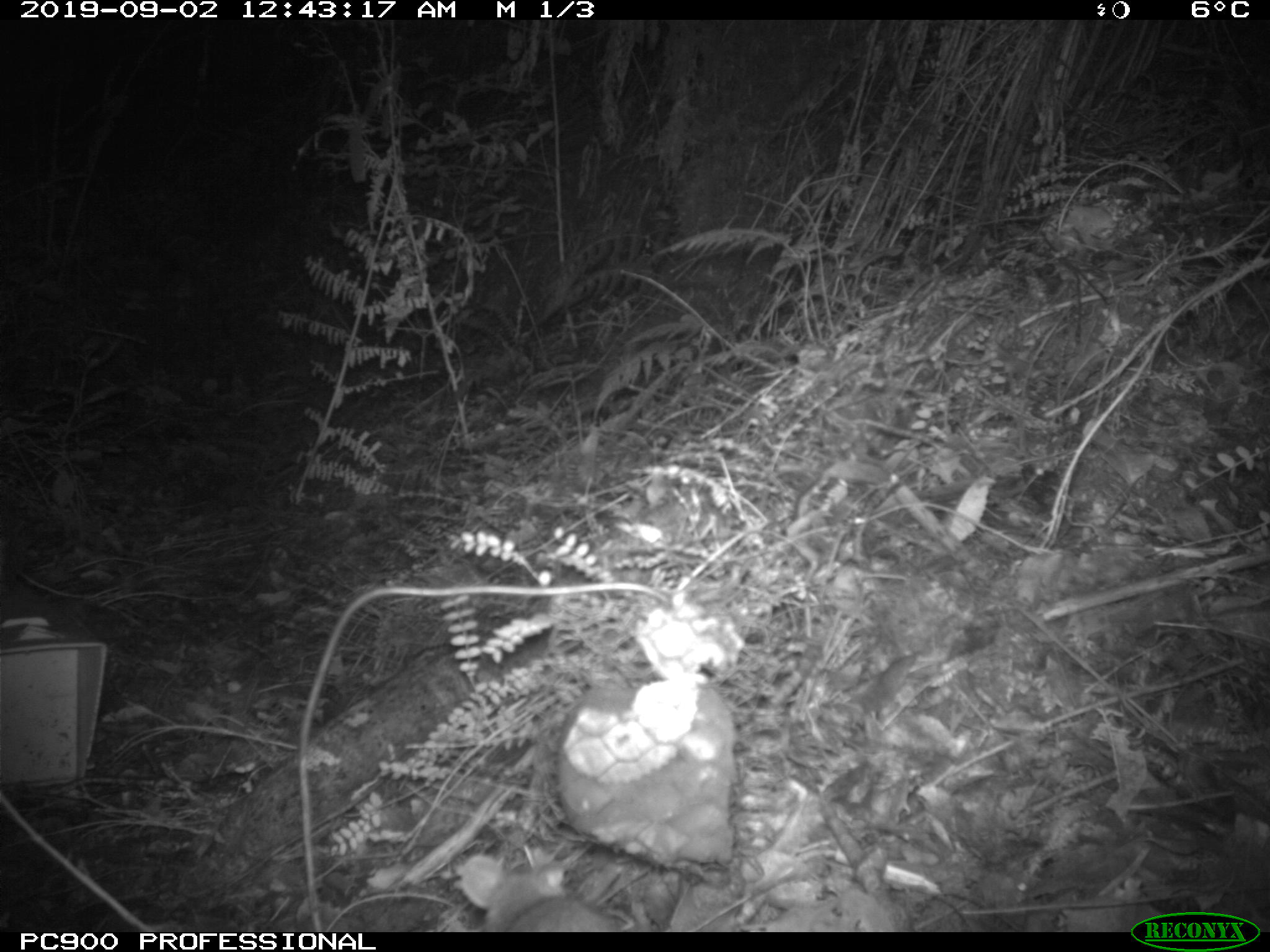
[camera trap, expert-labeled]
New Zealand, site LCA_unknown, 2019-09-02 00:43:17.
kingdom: Animalia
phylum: Chordata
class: Mammalia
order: Rodentia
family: Muridae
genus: Rattus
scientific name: Rattus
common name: rat